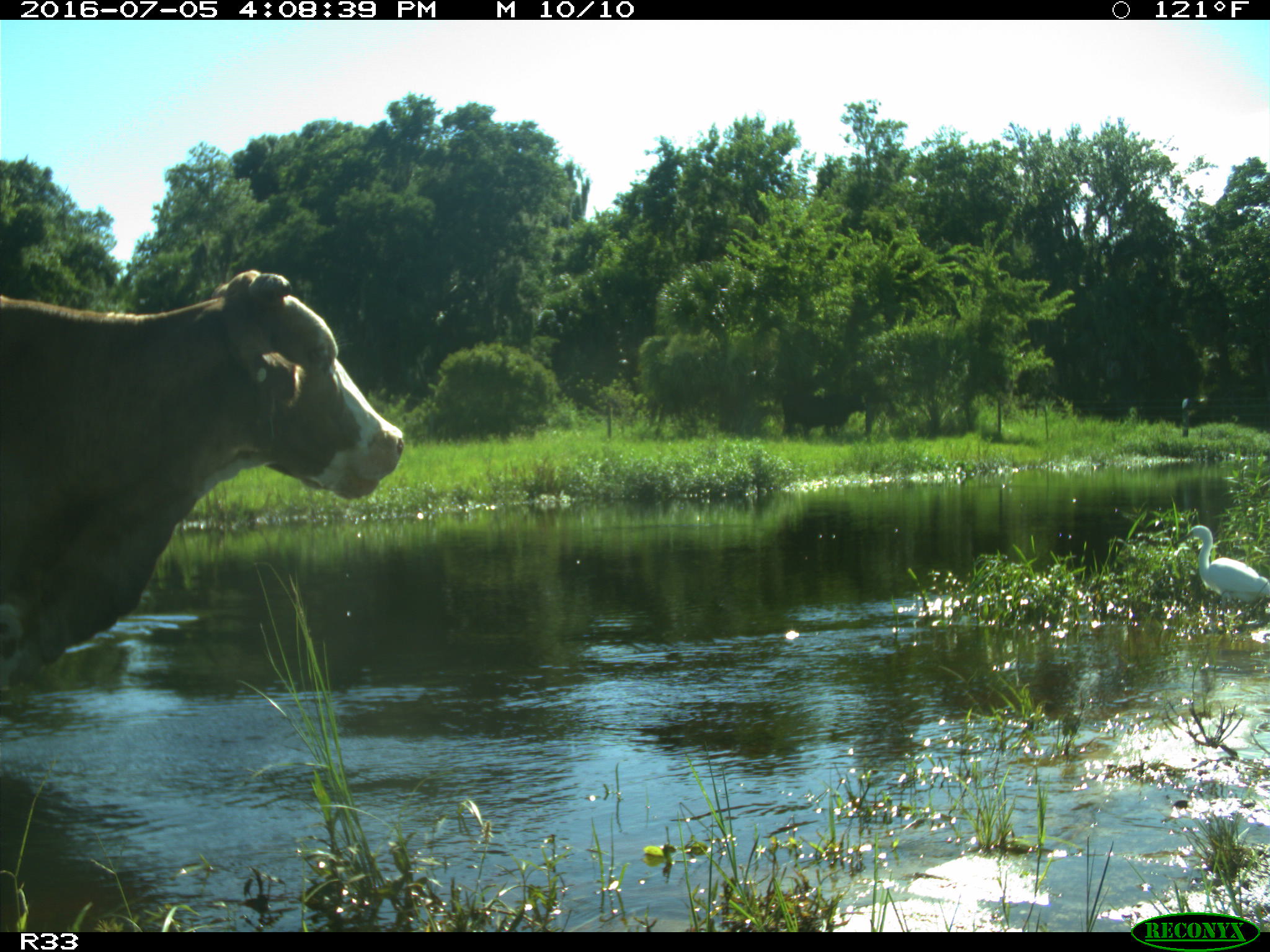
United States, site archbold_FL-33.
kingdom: Animalia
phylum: Chordata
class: Mammalia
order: Artiodactyla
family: Bovidae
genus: Bos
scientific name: Bos taurus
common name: domestic cow